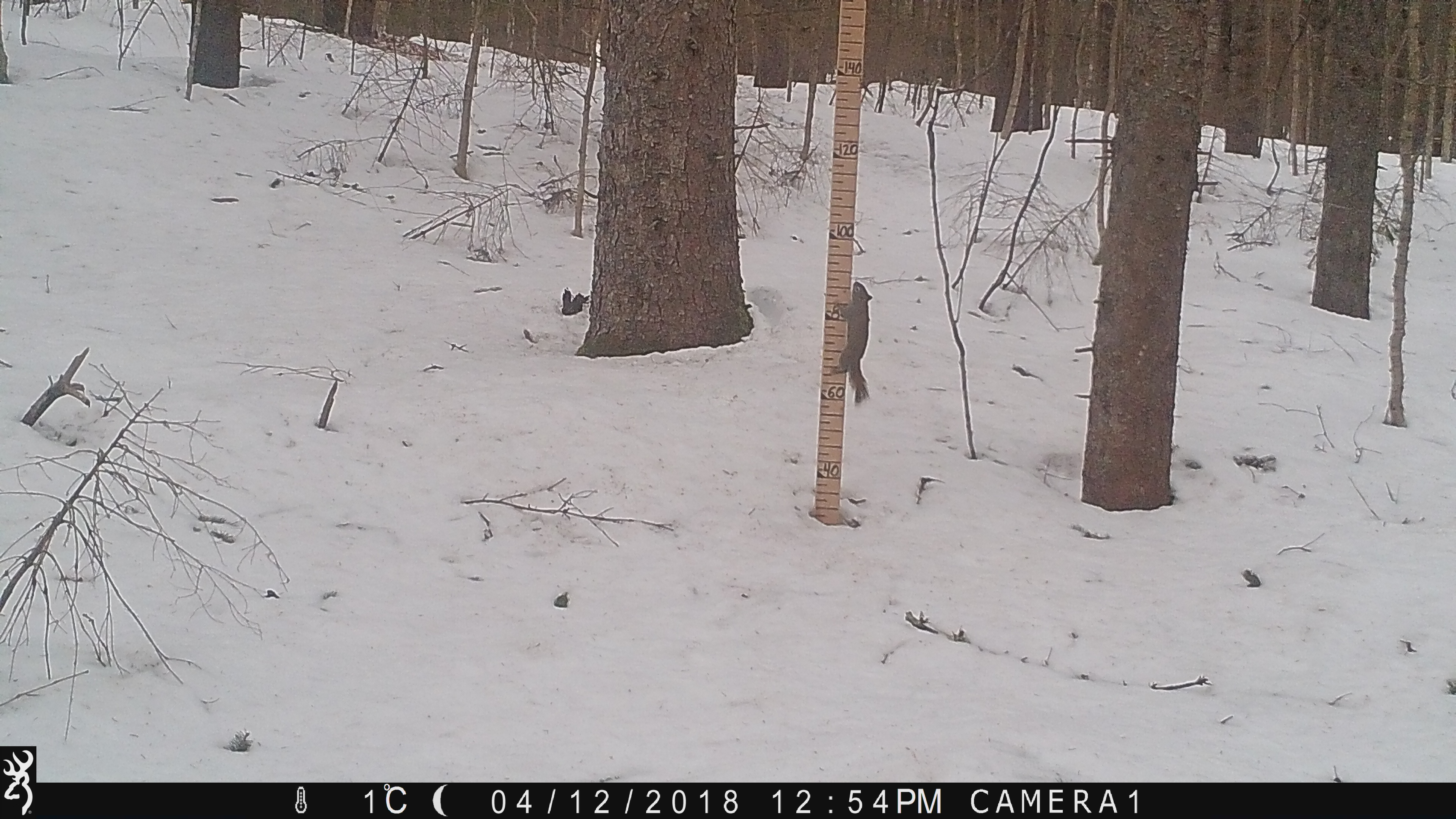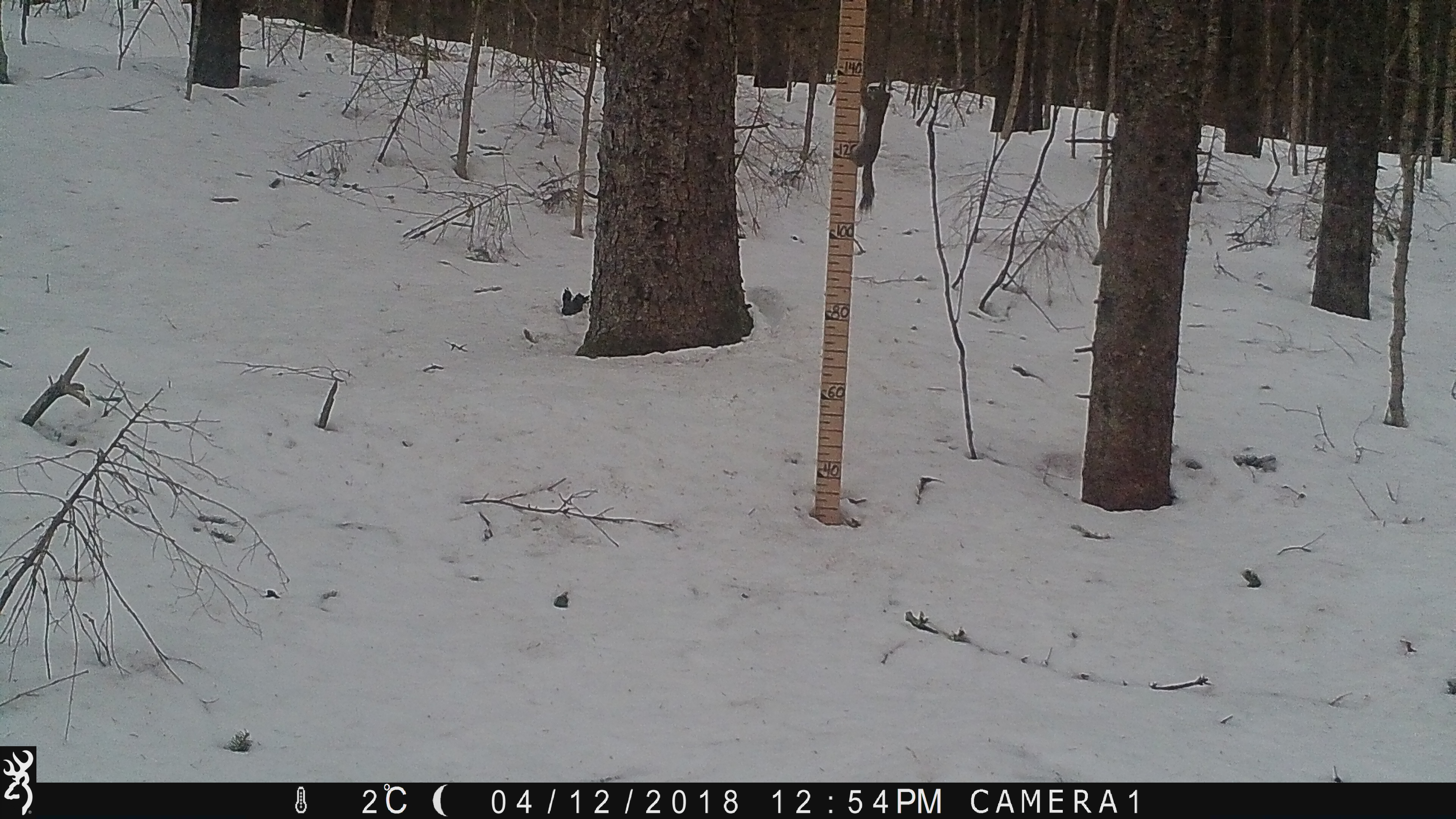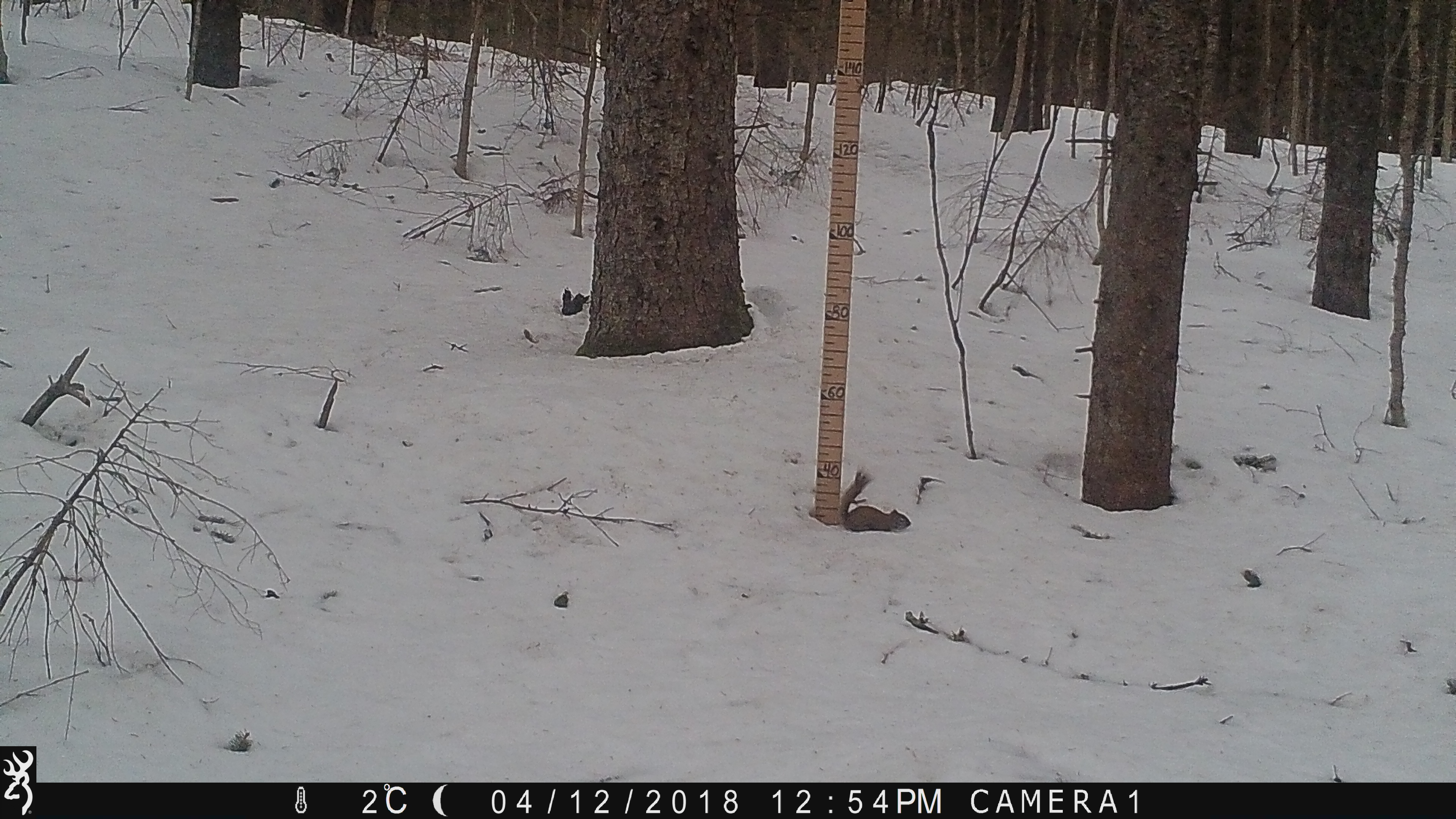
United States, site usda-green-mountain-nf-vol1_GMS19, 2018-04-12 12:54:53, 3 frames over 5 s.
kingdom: Animalia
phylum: Chordata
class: Mammalia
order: Rodentia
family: Sciuridae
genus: Tamiasciurus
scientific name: Tamiasciurus hudsonicus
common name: red squirrel